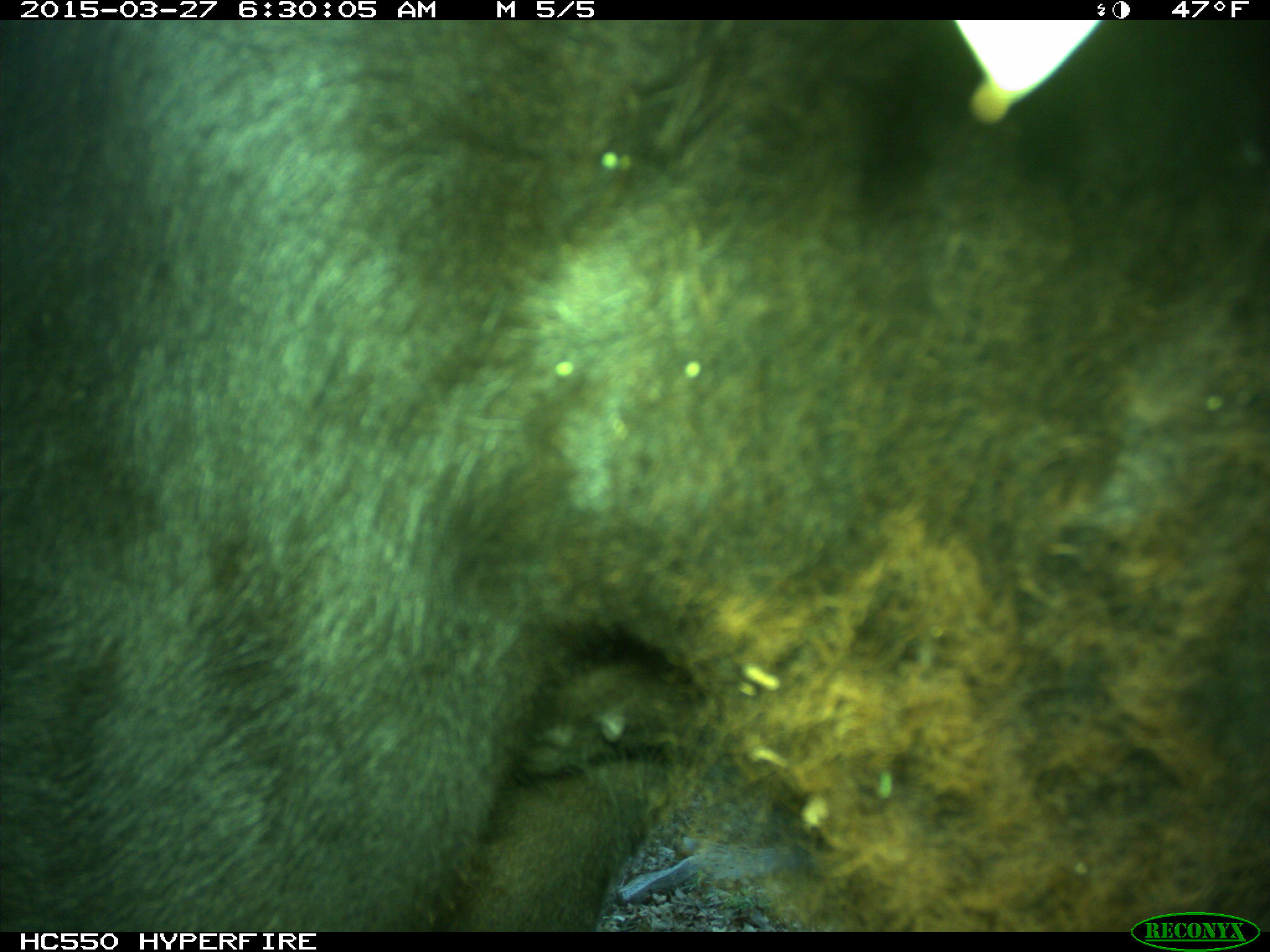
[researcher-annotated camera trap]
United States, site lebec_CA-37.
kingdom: Animalia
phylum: Chordata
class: Mammalia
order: Artiodactyla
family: Bovidae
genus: Bos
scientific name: Bos taurus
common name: domestic cow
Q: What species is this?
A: Bos taurus (domestic cow).